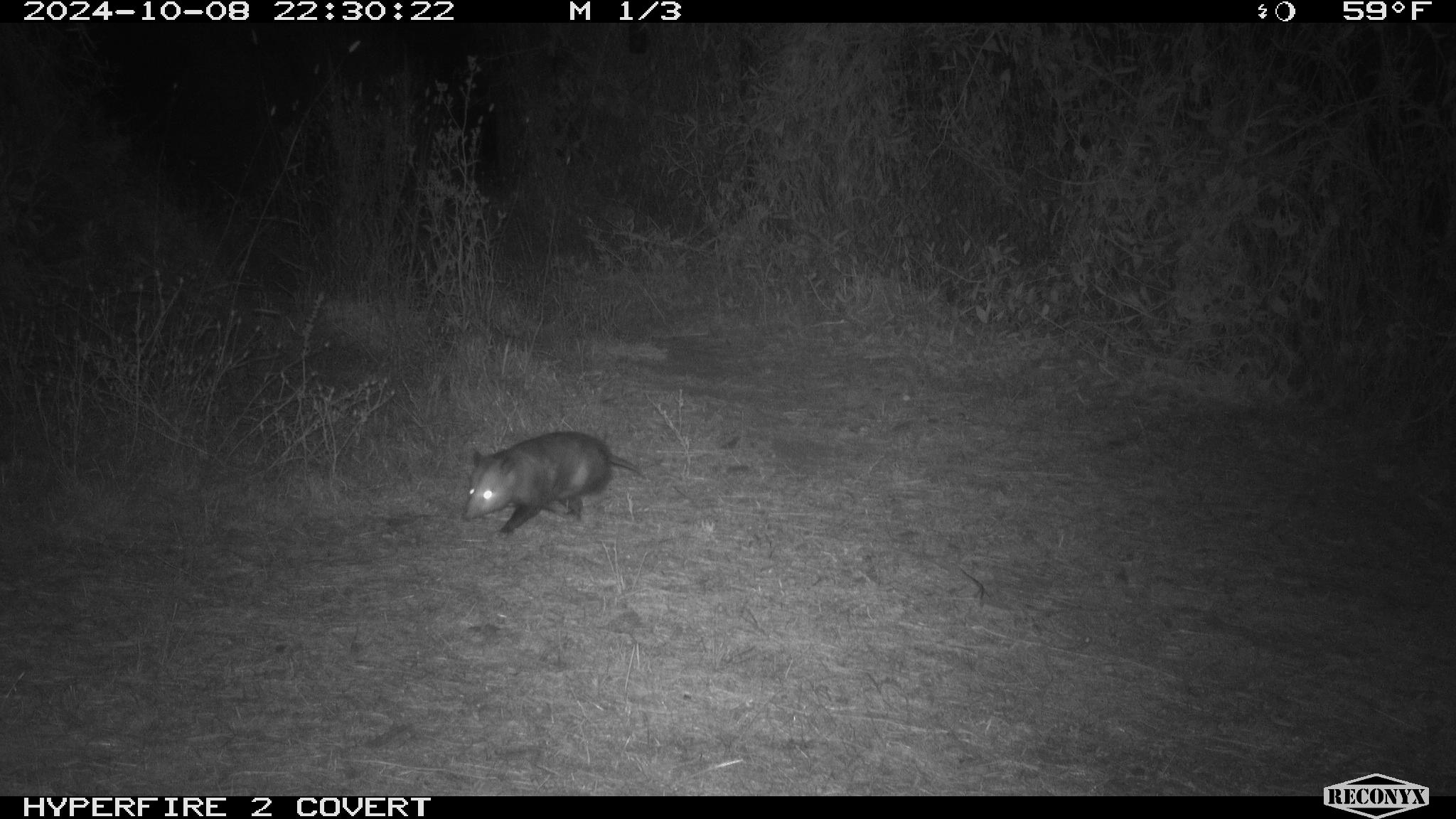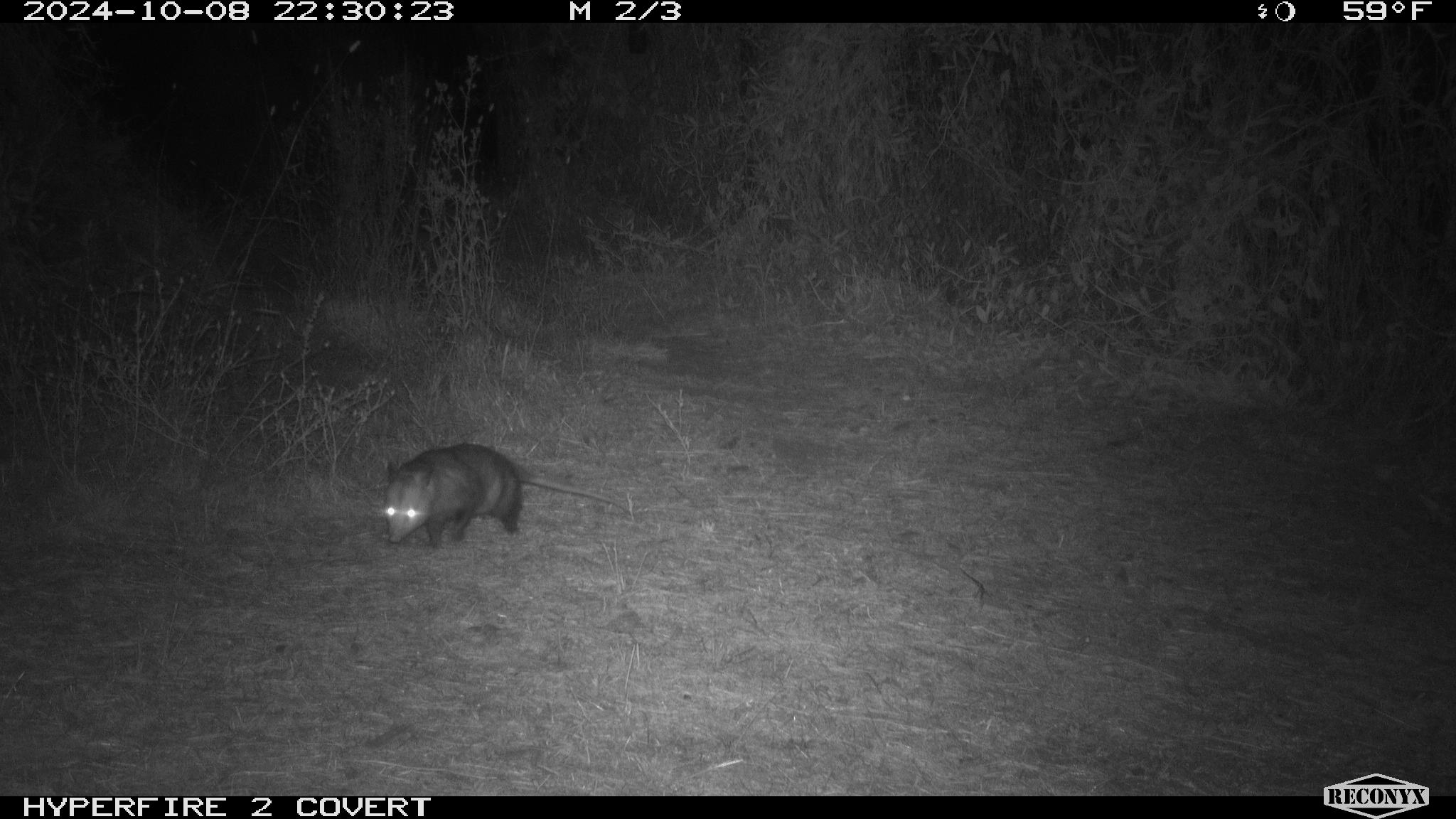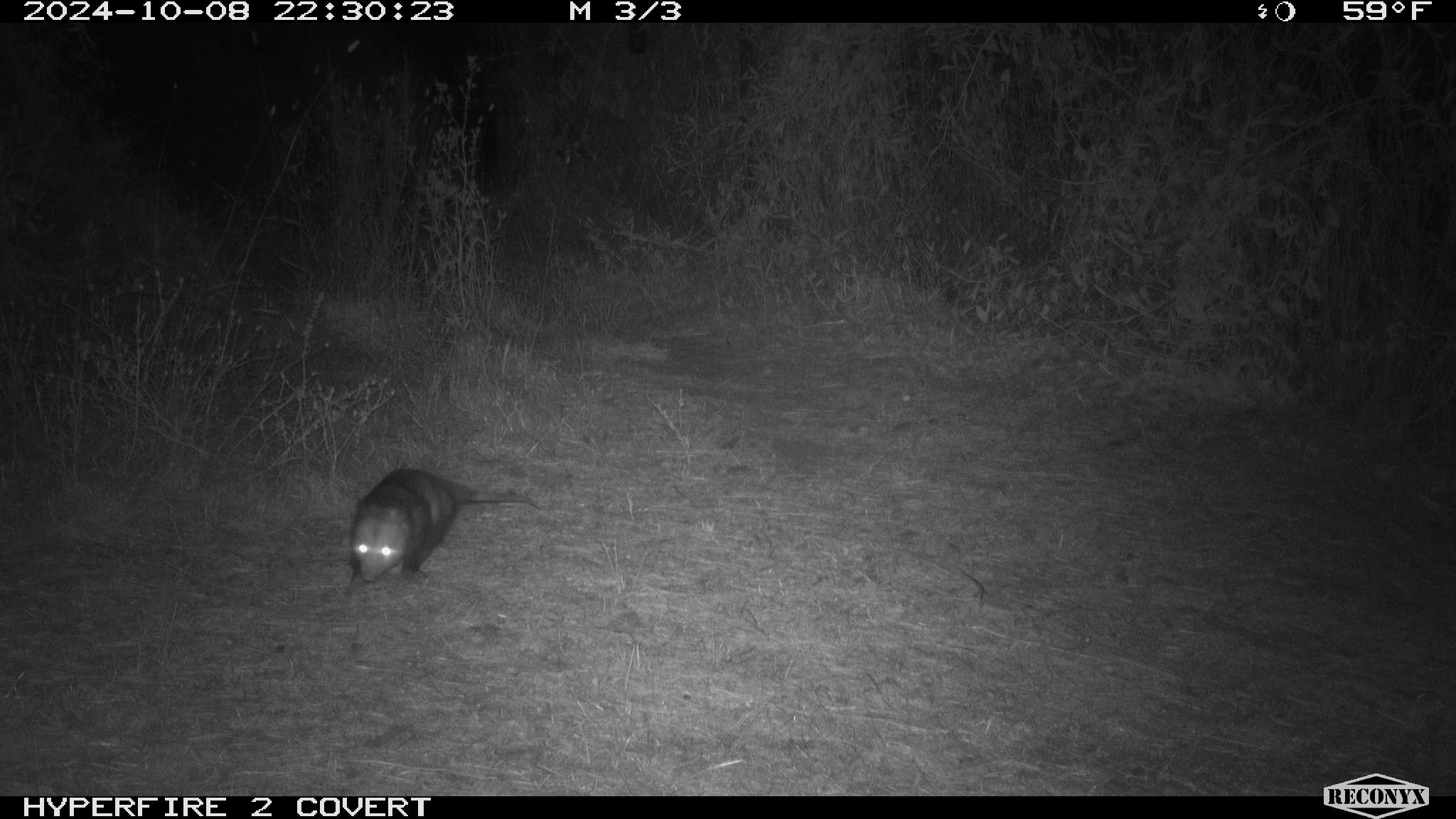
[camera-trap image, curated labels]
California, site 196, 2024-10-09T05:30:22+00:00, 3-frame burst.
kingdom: Animalia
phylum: Chordata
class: Mammalia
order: Didelphimorphia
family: Didelphidae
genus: Didelphis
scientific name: Didelphis virginiana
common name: virginia opossum